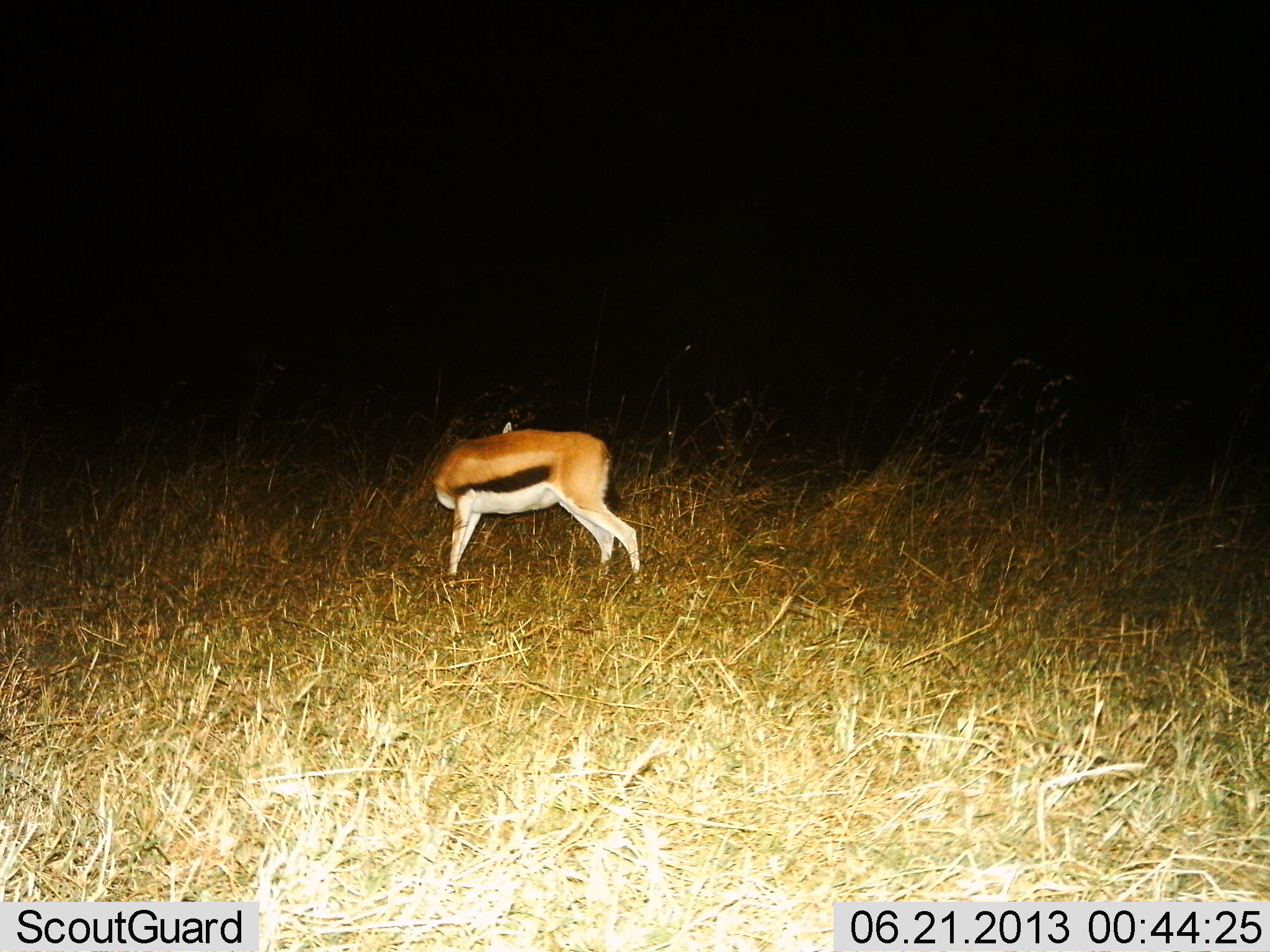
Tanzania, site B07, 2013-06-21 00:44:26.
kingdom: Animalia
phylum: Chordata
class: Mammalia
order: Artiodactyla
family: Bovidae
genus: Eudorcas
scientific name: Eudorcas thomsonii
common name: thomson's gazelle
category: gazellethomsons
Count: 1.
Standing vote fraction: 100%.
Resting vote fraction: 0%.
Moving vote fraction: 0%.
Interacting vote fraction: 0%.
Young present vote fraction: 0%.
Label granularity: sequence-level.